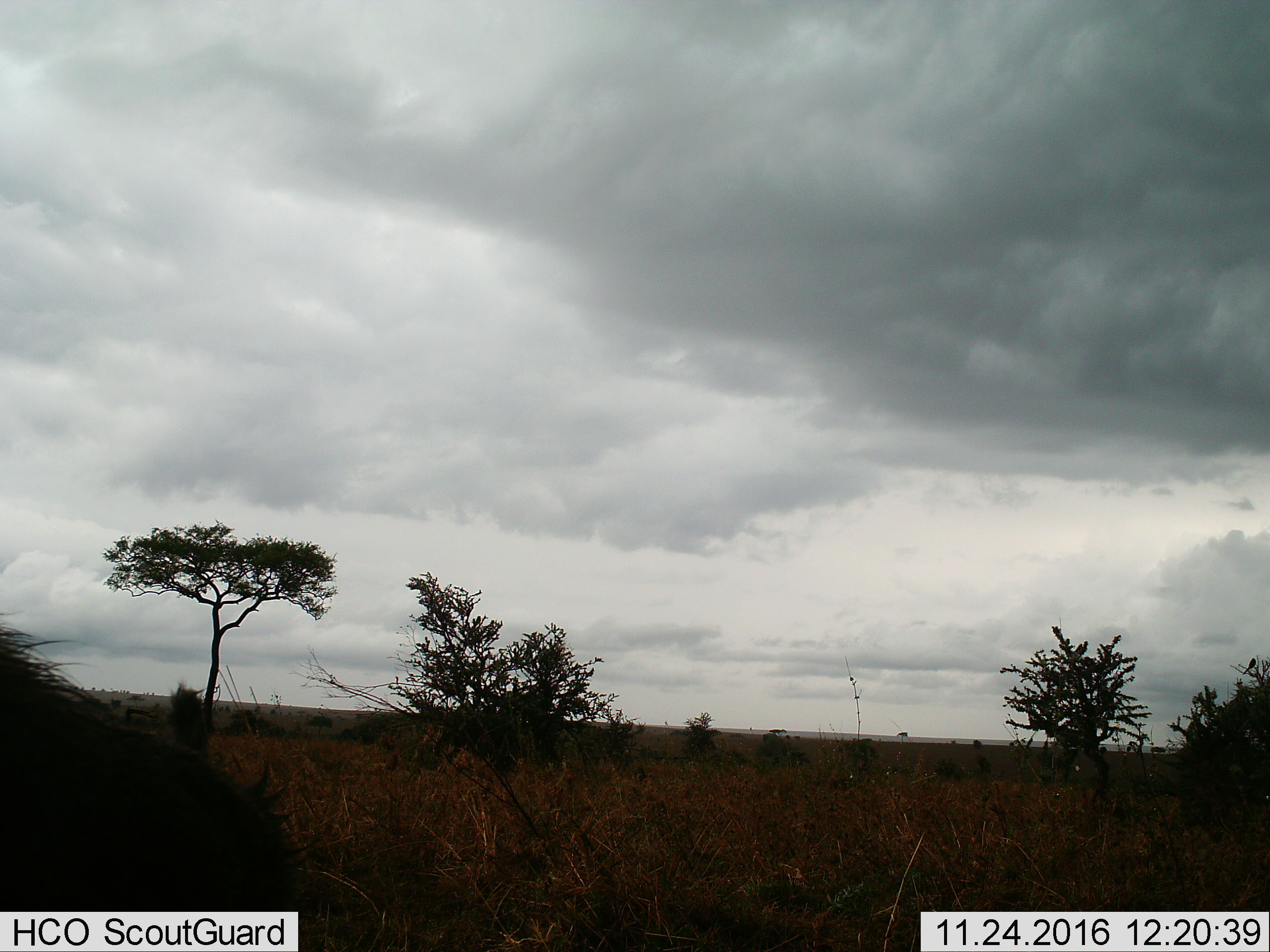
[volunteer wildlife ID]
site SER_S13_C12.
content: unidentified animal